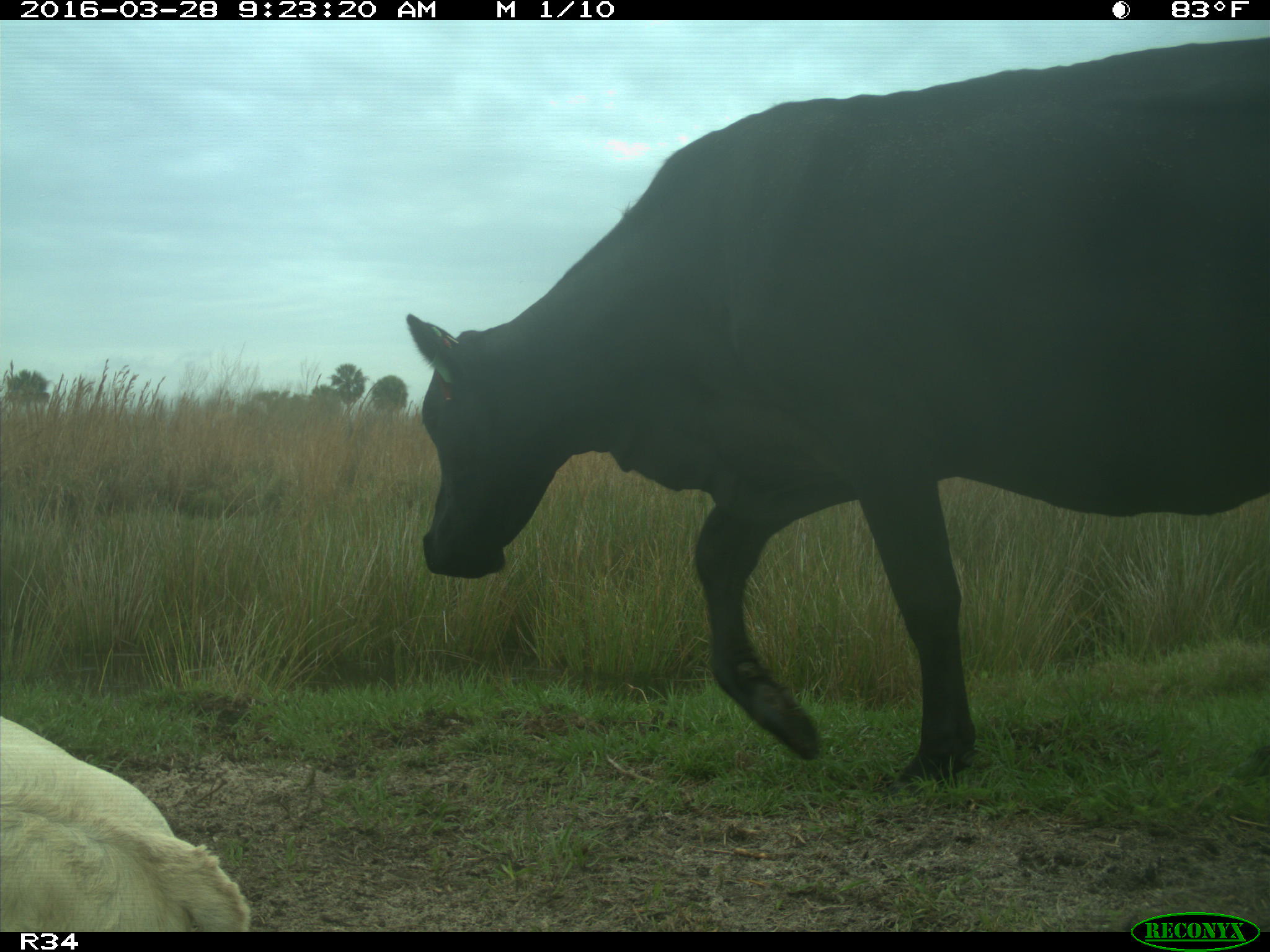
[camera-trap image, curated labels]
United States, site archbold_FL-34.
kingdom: Animalia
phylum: Chordata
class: Mammalia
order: Artiodactyla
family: Bovidae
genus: Bos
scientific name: Bos taurus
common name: domestic cow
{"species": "Bos taurus (domestic cow)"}